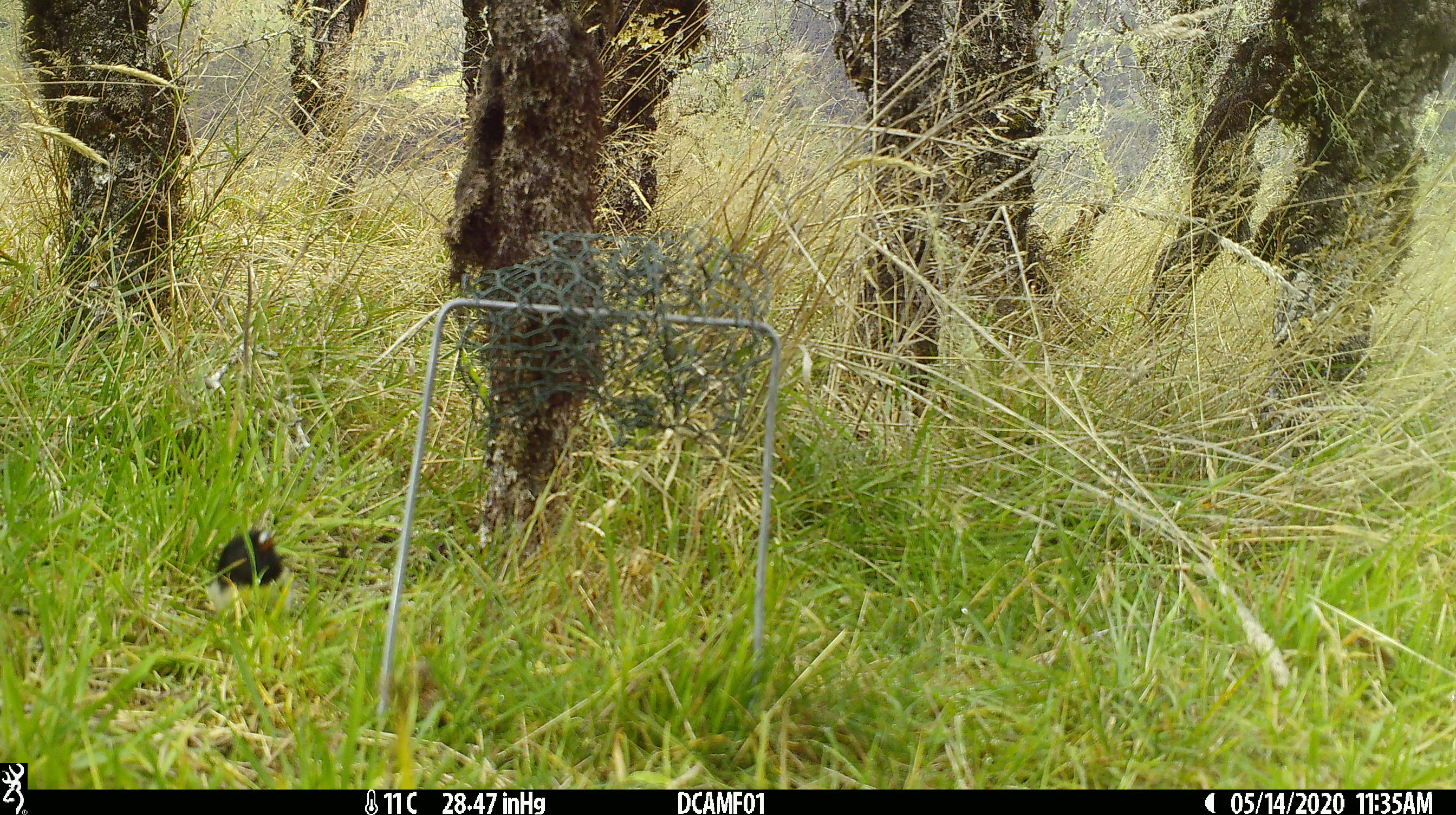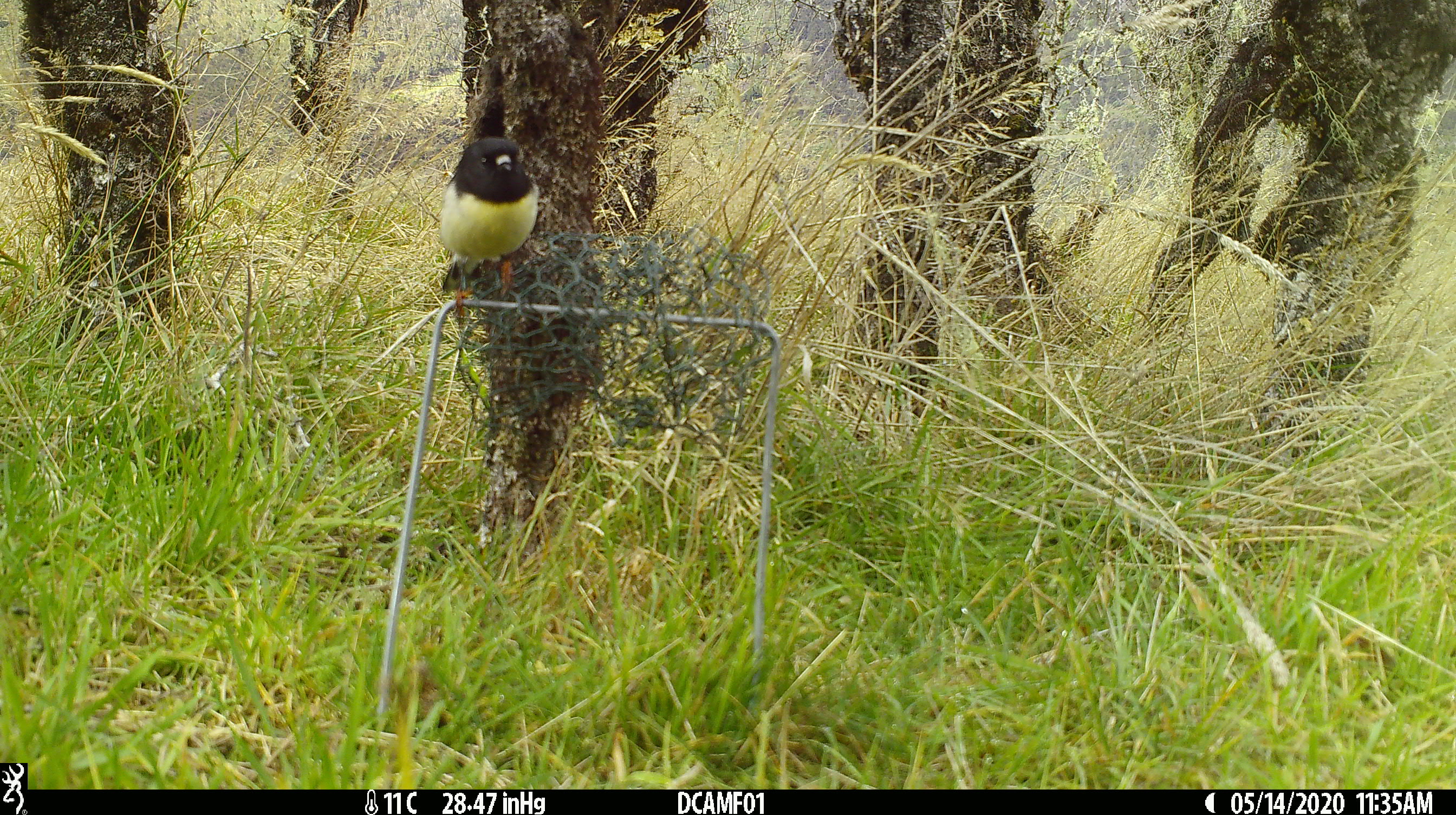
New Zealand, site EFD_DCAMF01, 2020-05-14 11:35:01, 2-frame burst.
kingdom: Animalia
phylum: Chordata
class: Aves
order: Passeriformes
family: Petroicidae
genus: Petroica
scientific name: Petroica macrocephala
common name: tomtit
Tomtit (Petroica macrocephala).